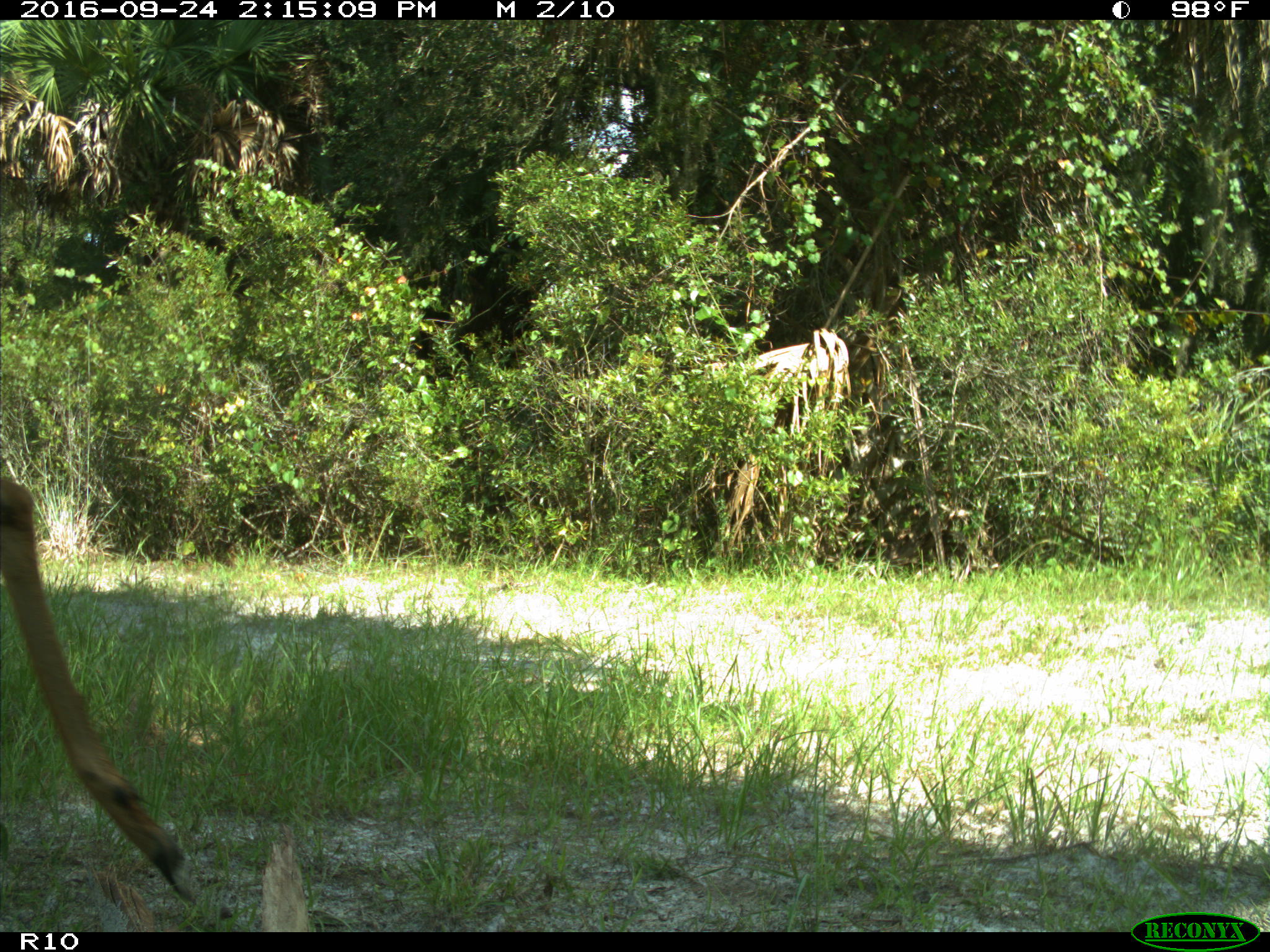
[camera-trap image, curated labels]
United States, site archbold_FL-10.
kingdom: Animalia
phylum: Chordata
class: Mammalia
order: Artiodactyla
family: Cervidae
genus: Odocoileus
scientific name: Odocoileus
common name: deer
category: unidentified deer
Unidentified deer (deer) (Odocoileus).